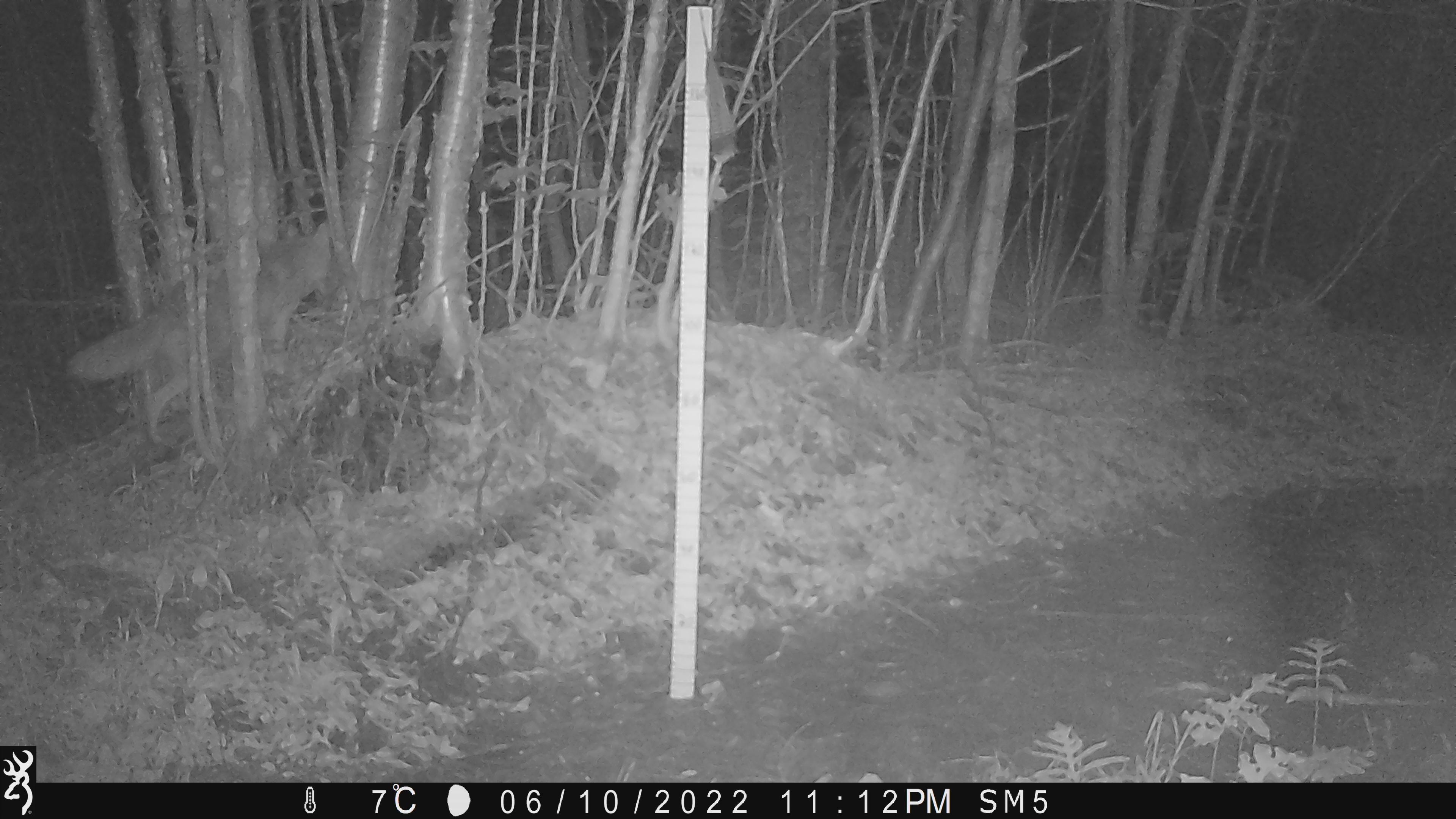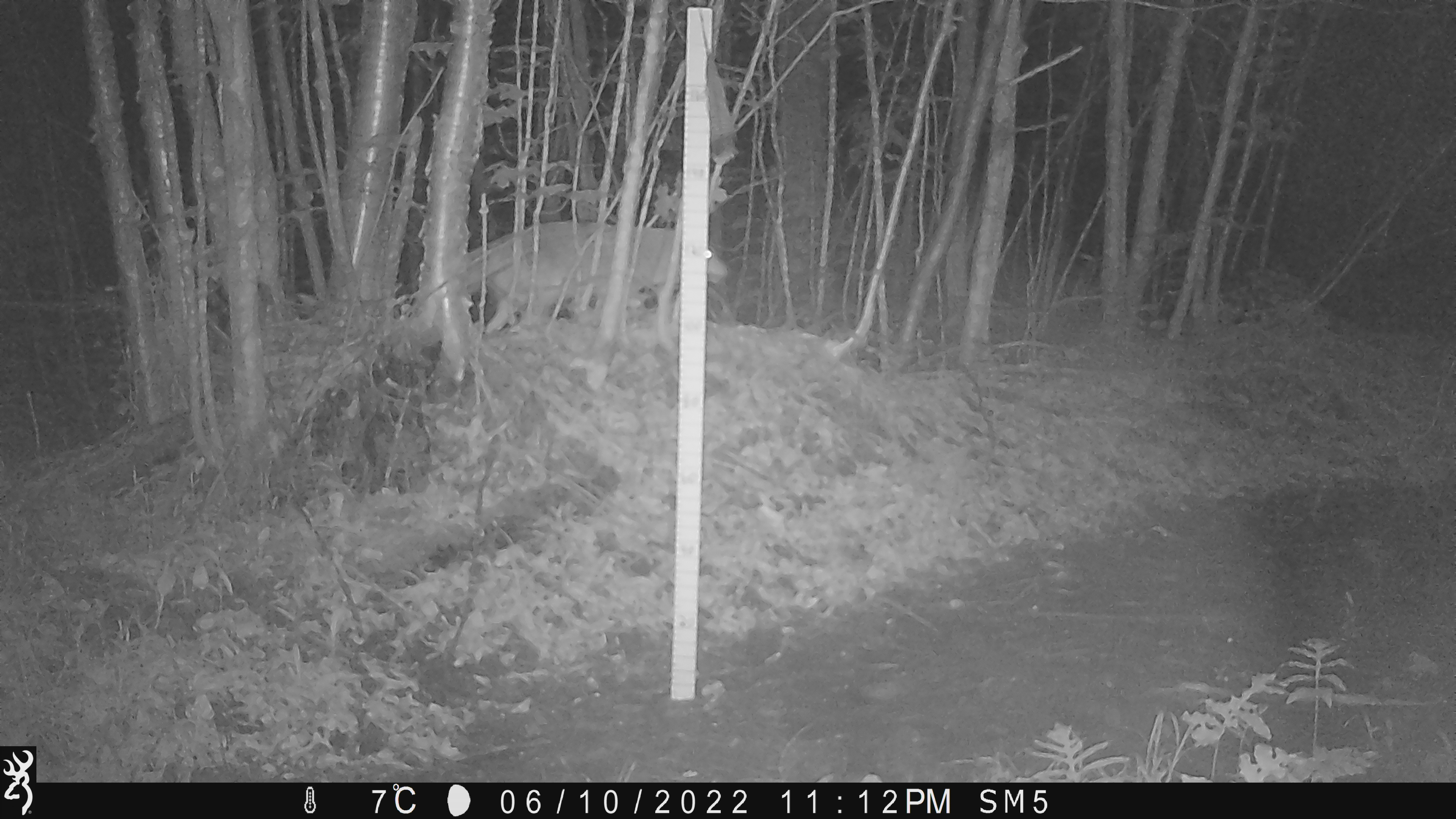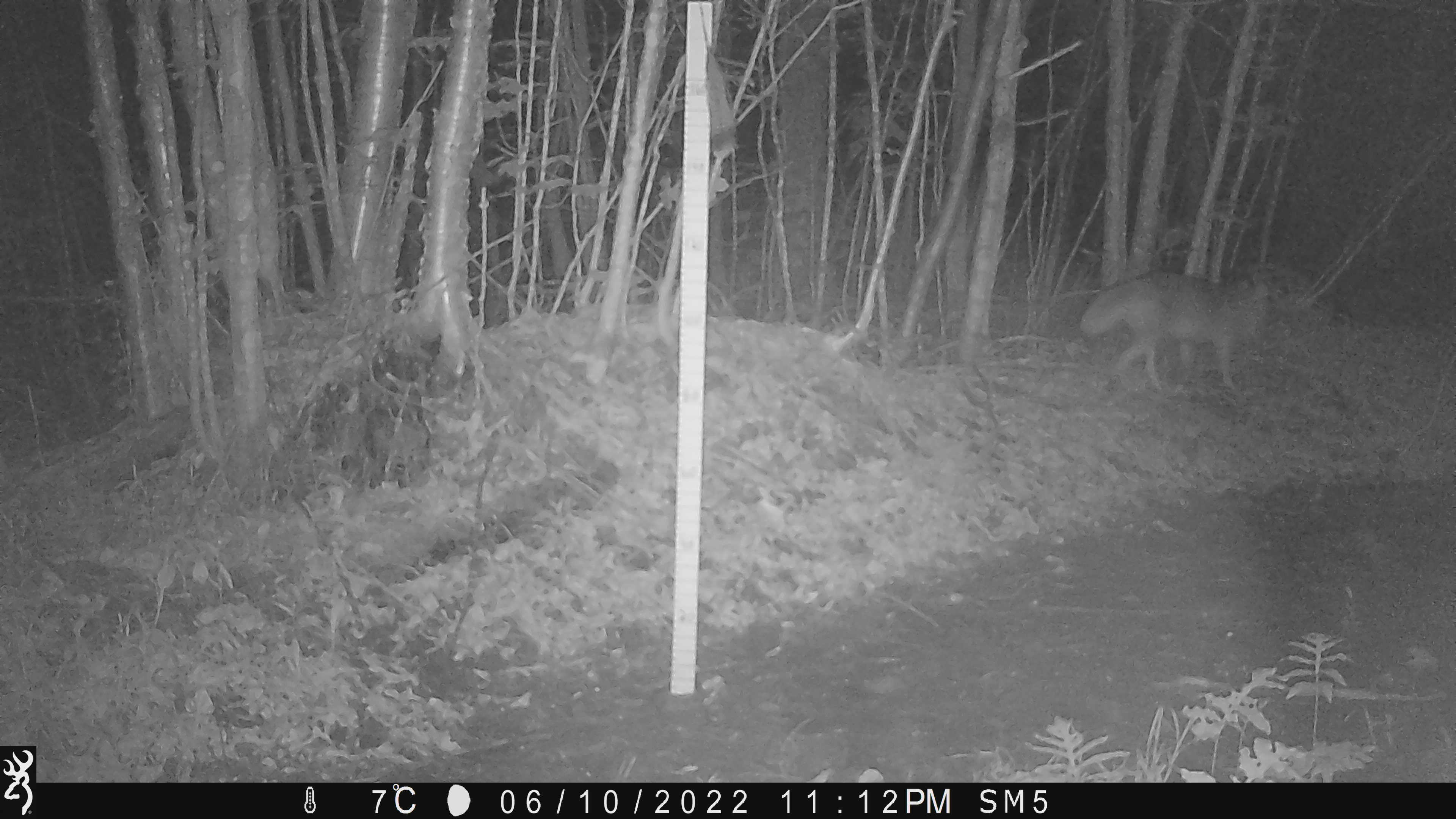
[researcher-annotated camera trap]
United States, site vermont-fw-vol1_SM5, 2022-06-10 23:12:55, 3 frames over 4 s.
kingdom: Animalia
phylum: Chordata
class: Mammalia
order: Carnivora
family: Canidae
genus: Canis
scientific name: Canis latrans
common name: coyote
Coyote (Canis latrans).